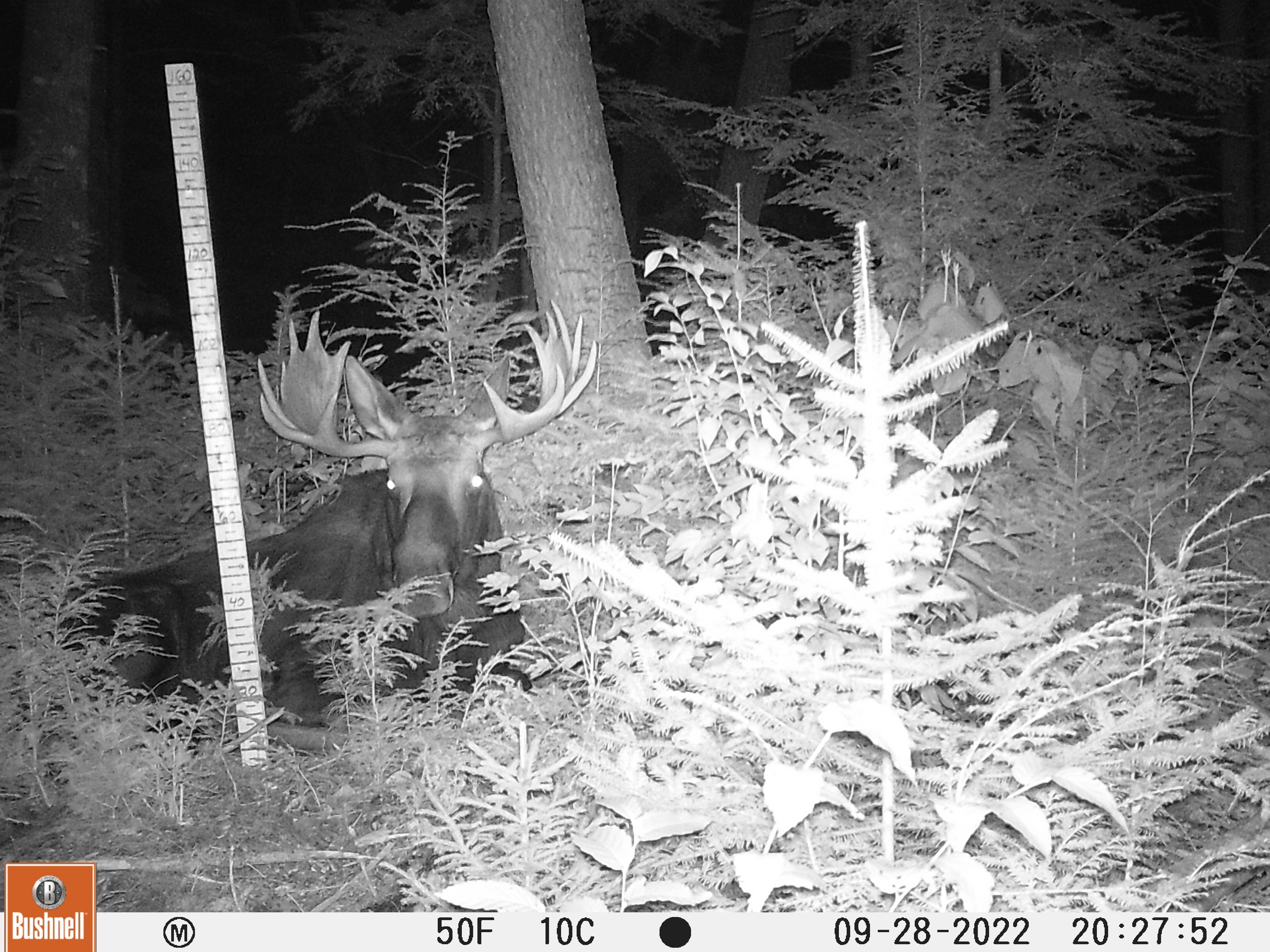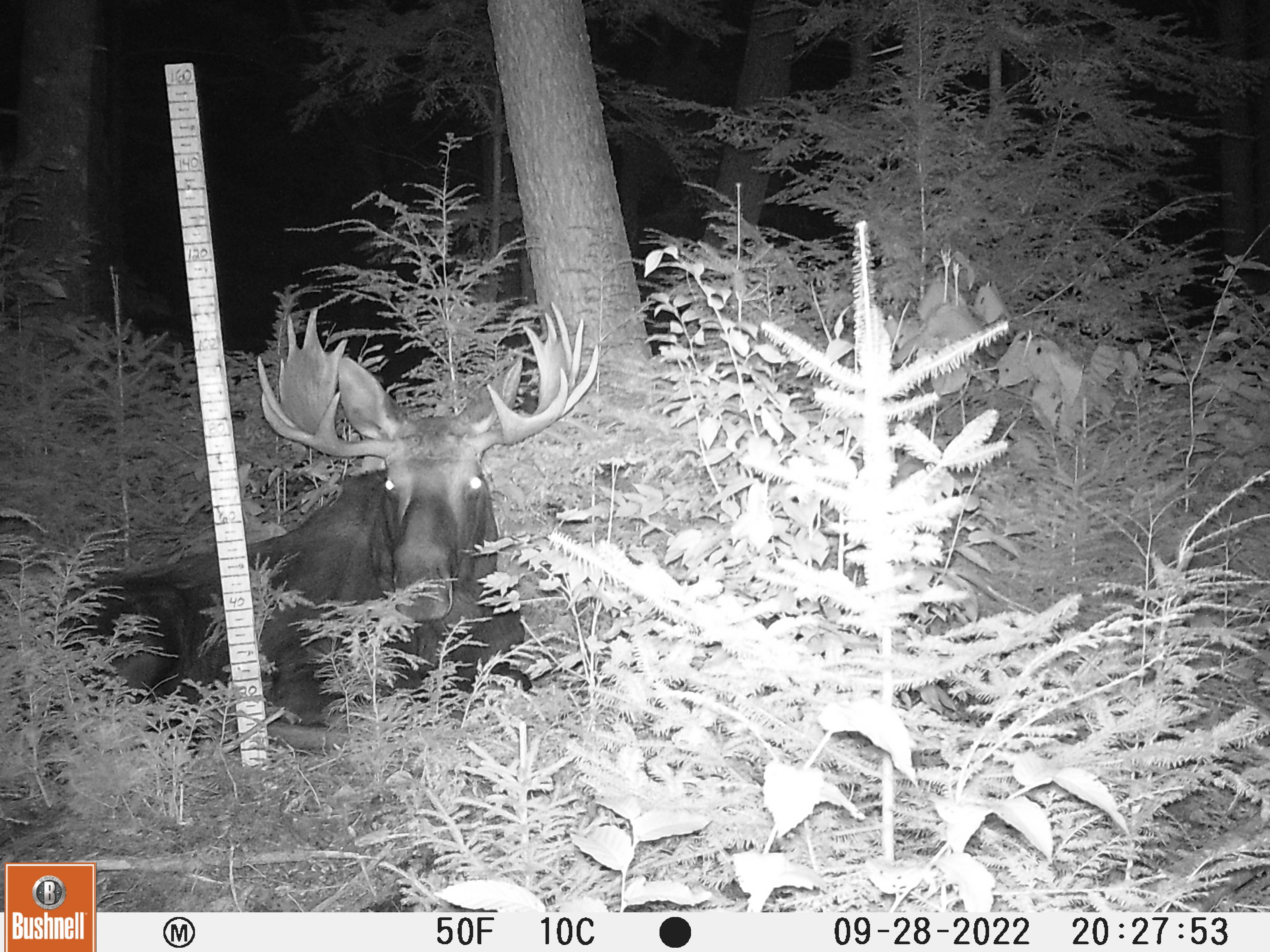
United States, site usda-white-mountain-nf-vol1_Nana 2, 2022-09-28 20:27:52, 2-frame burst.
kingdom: Animalia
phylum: Chordata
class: Mammalia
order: Artiodactyla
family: Cervidae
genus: Alces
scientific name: Alces alces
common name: moose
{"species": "moose (Alces alces)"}